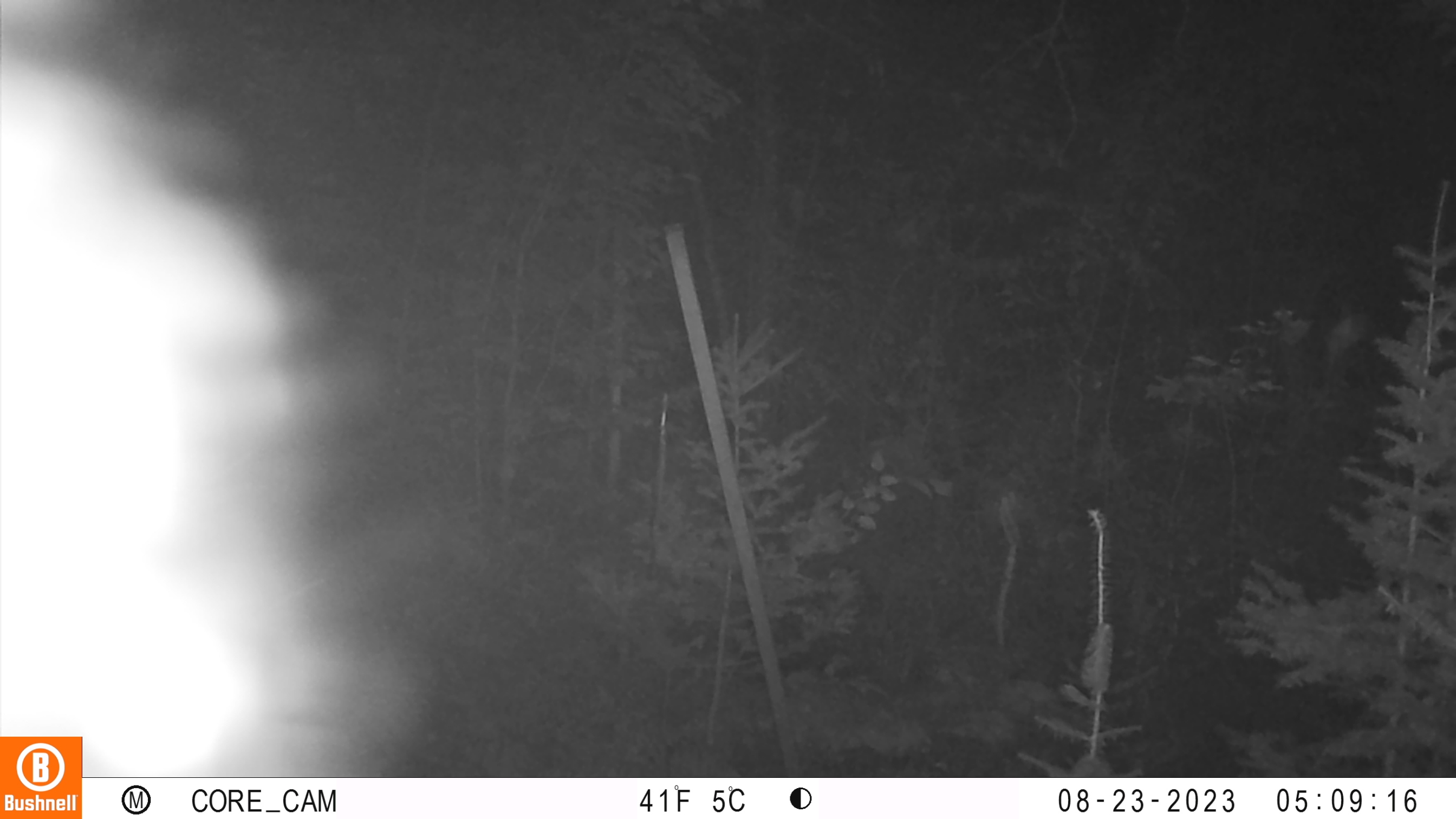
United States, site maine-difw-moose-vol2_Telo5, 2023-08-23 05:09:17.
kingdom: Animalia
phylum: Chordata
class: Mammalia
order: Carnivora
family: Ursidae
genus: Ursus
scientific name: Ursus americanus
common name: black bear